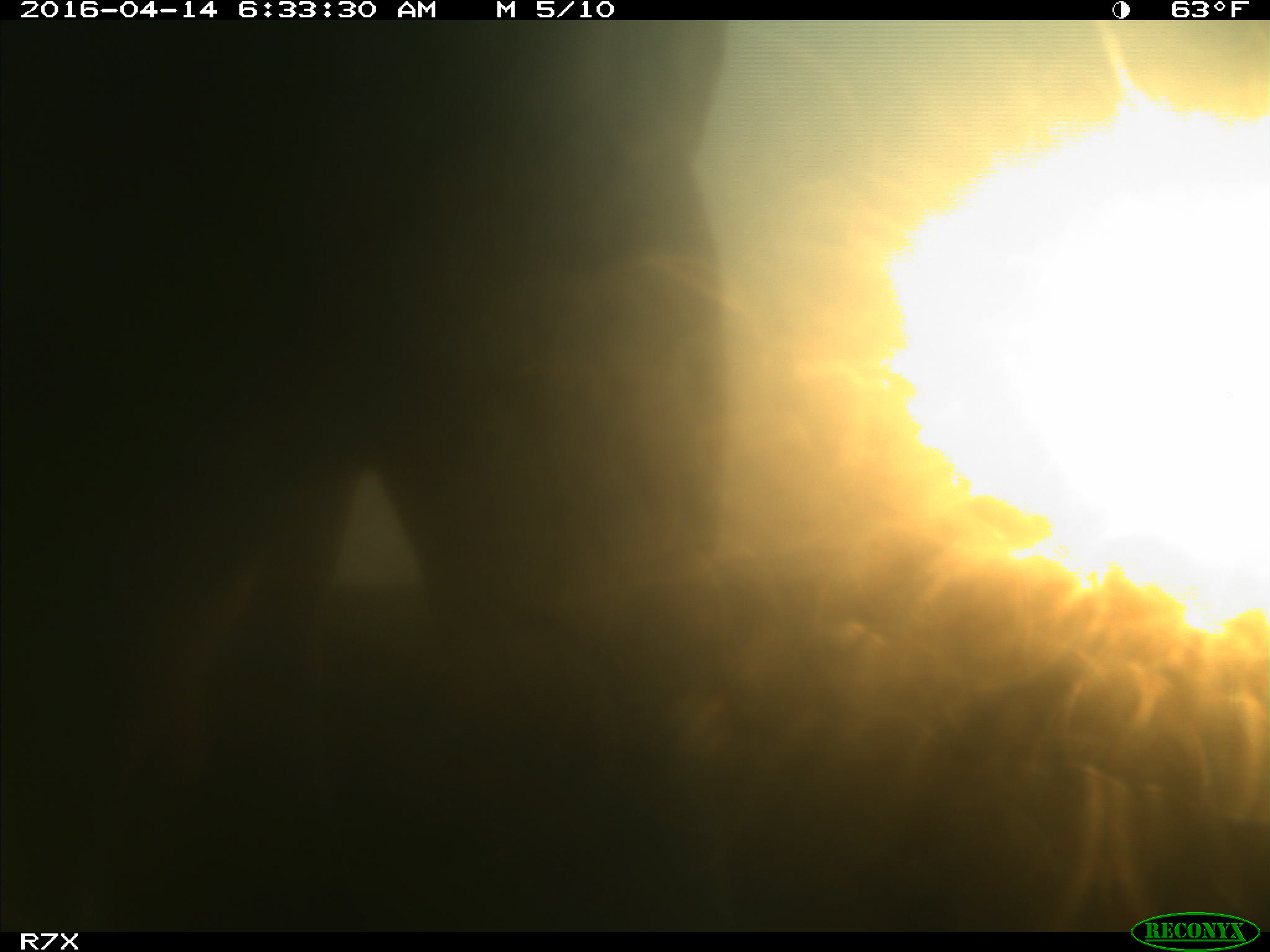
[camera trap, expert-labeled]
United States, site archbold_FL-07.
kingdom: Animalia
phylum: Chordata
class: Mammalia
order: Artiodactyla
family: Bovidae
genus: Bos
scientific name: Bos taurus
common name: domestic cow